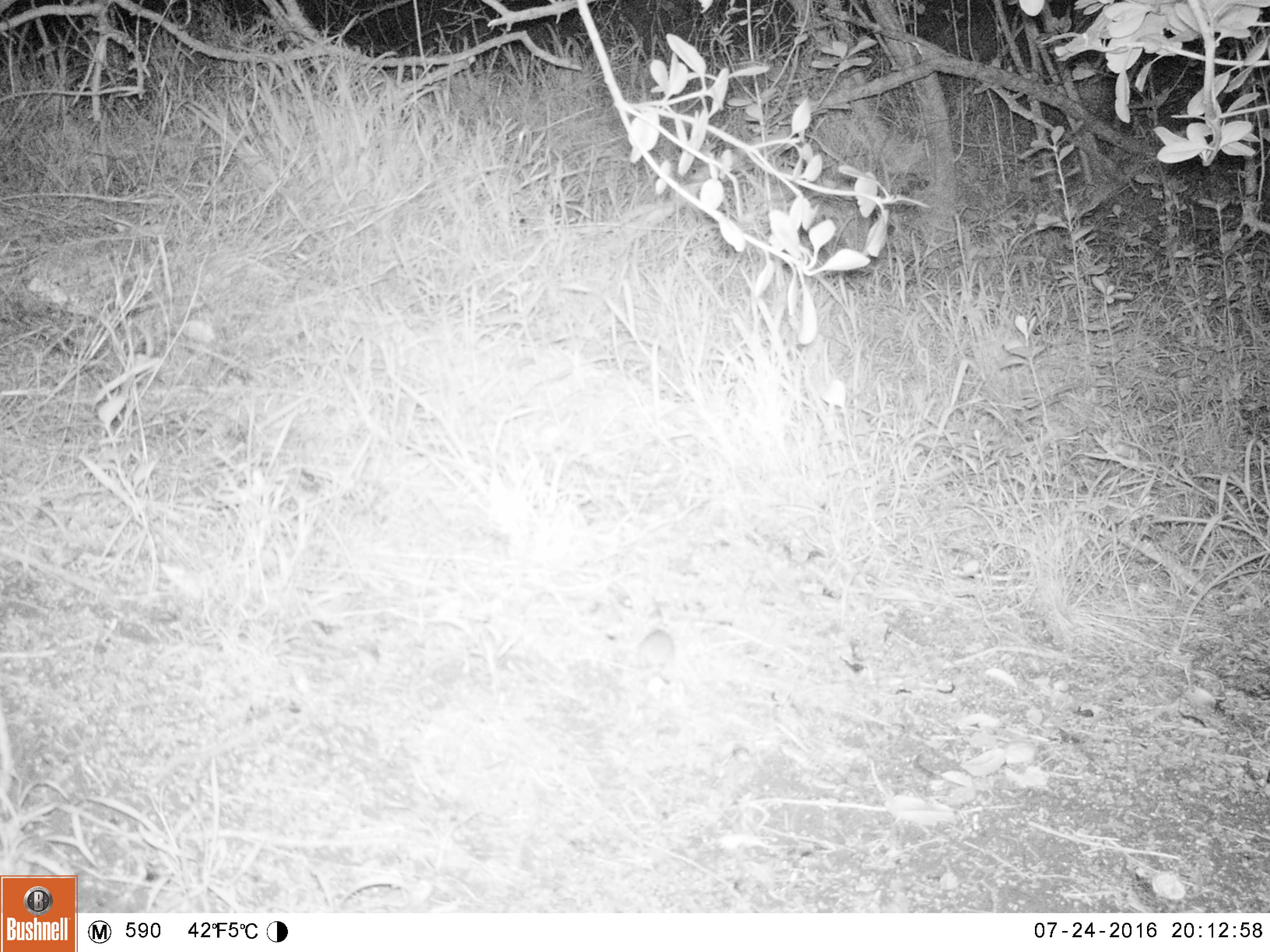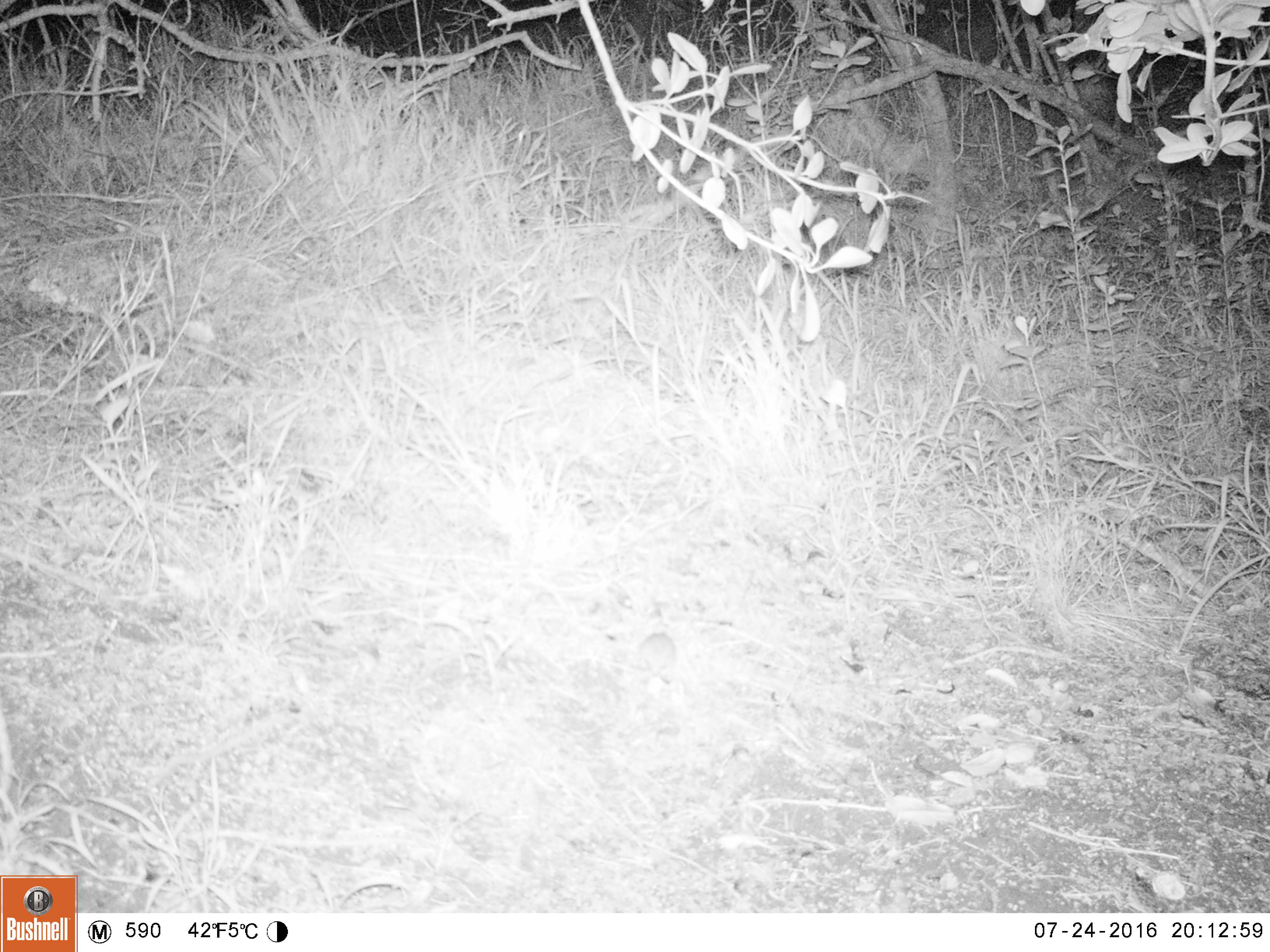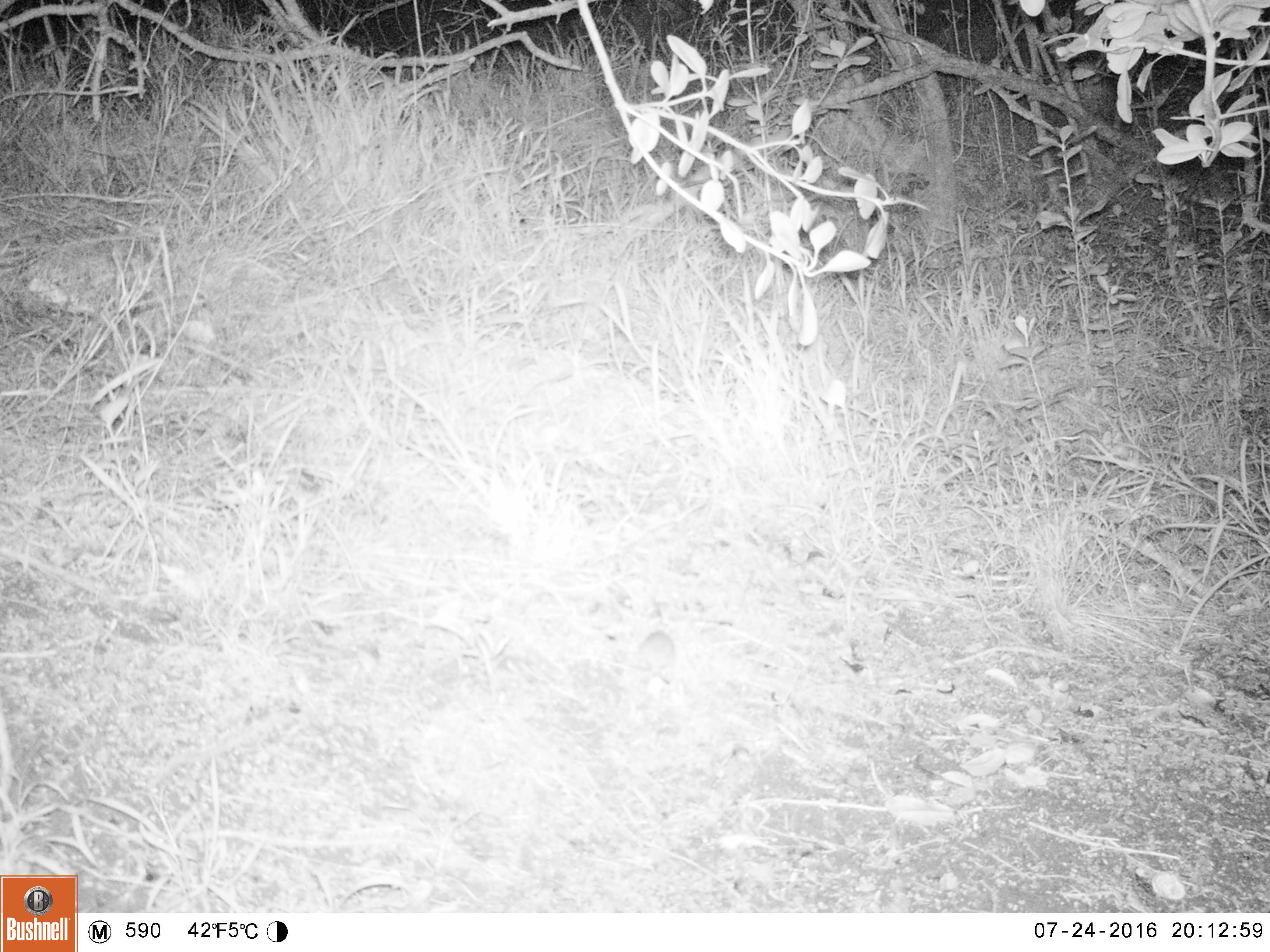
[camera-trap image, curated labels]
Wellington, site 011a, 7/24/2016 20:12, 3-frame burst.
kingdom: Animalia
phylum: Chordata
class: Mammalia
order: Rodentia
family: Muridae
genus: Mus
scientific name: Mus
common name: mouse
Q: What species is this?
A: Mouse (Mus).